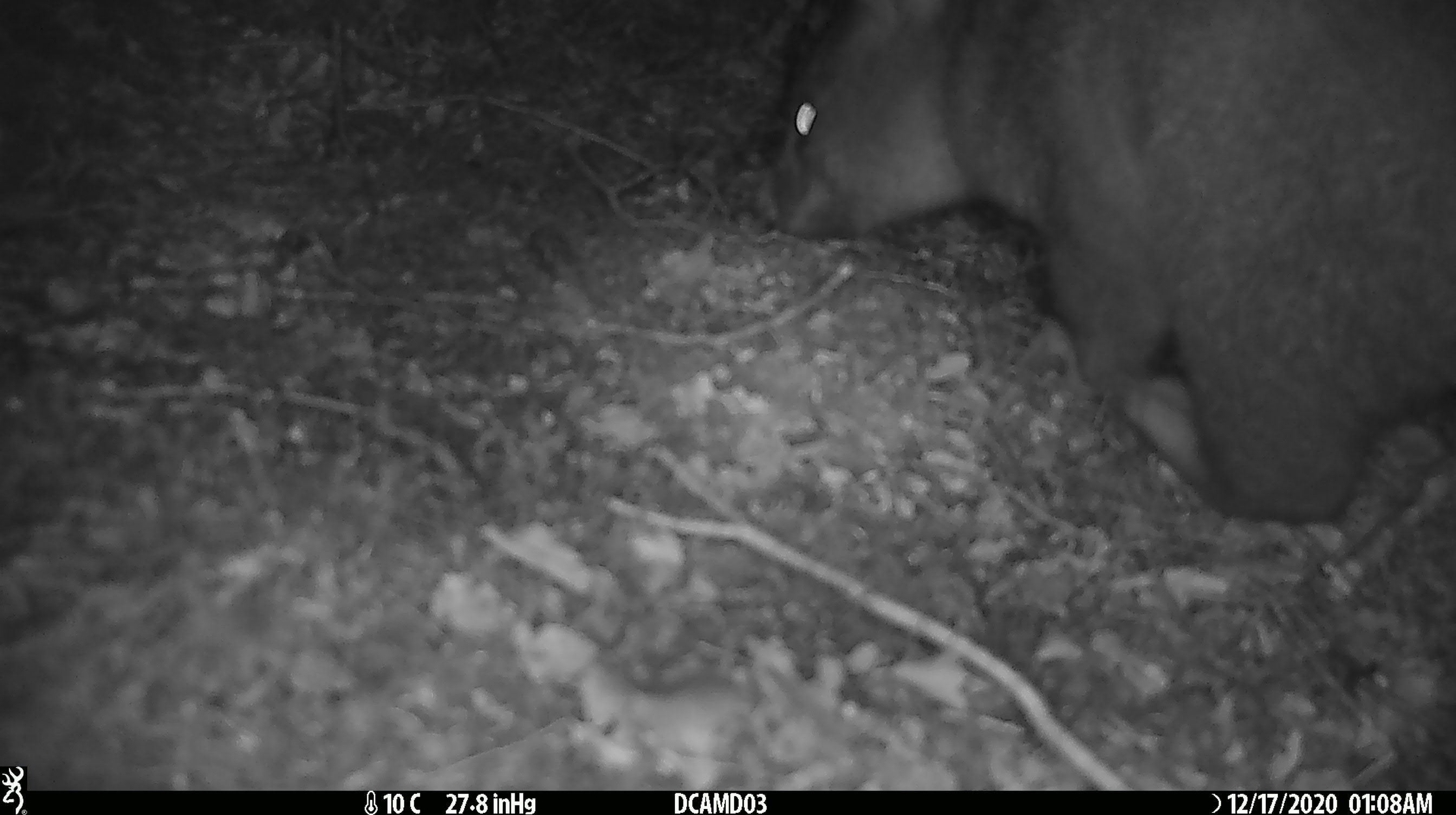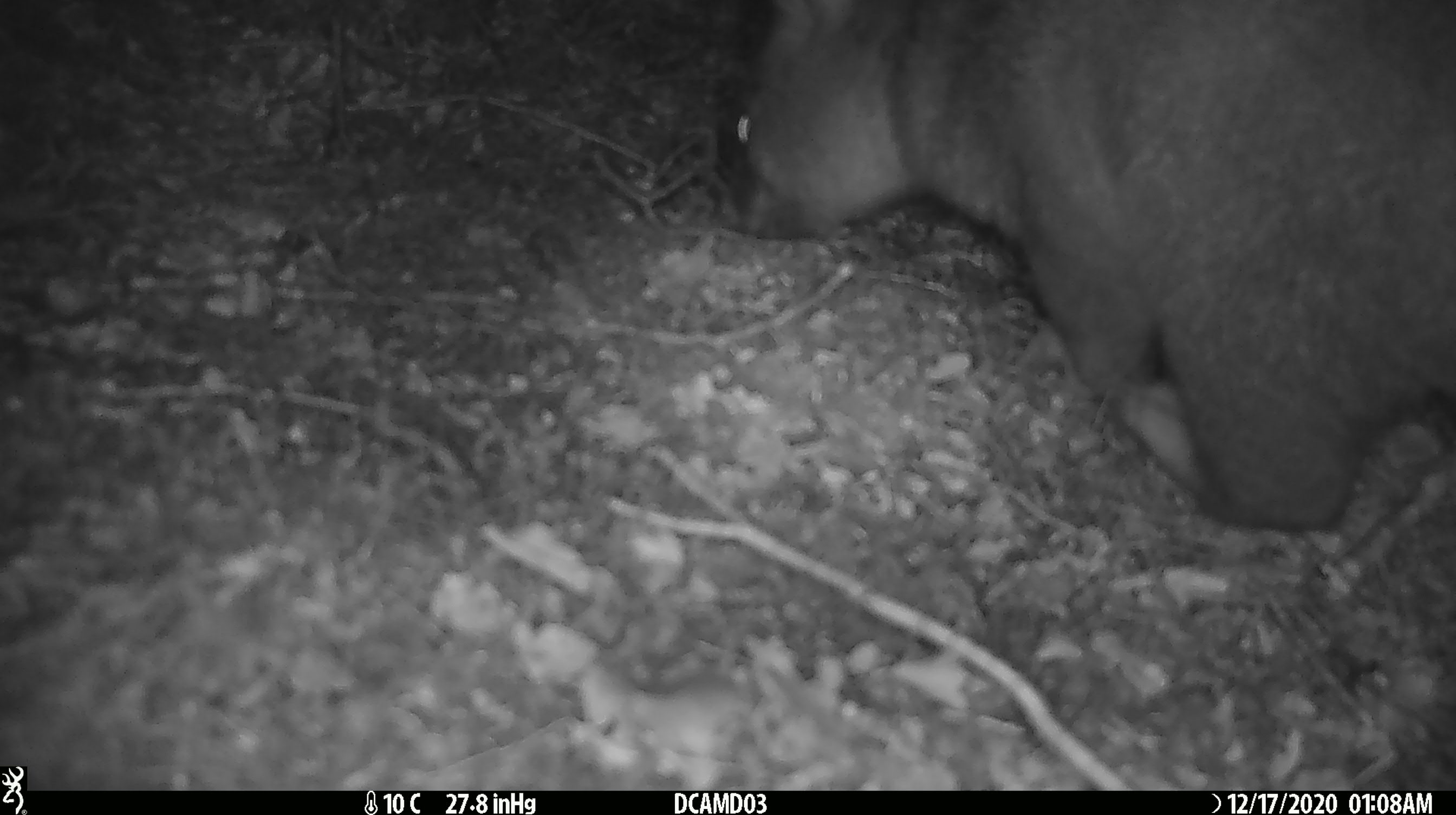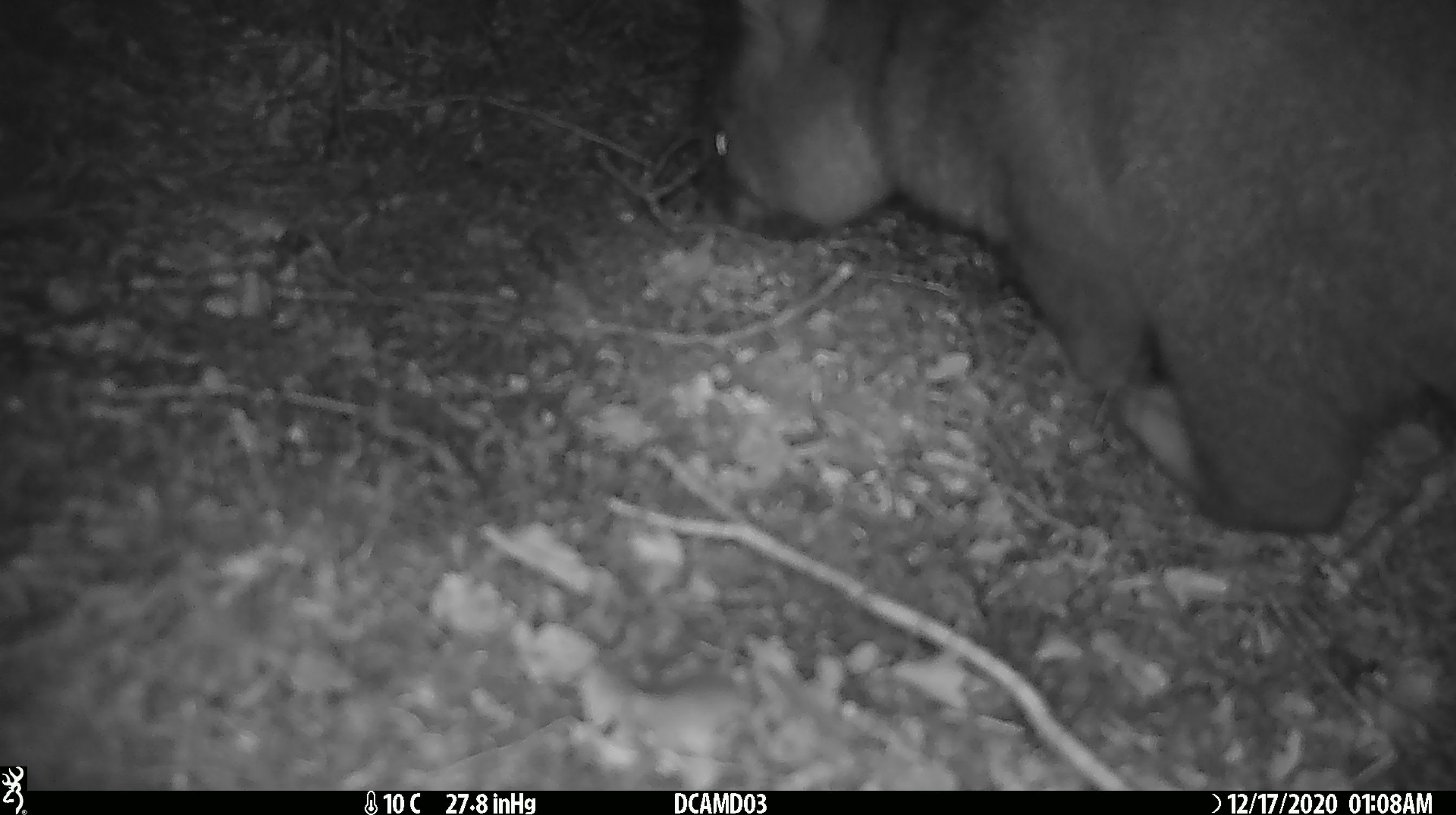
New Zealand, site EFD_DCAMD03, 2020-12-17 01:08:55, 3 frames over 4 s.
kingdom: Animalia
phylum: Chordata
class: Mammalia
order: Diprotodontia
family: Phalangeridae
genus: Trichosurus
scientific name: Trichosurus vulpecula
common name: common brushtail possum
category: possum